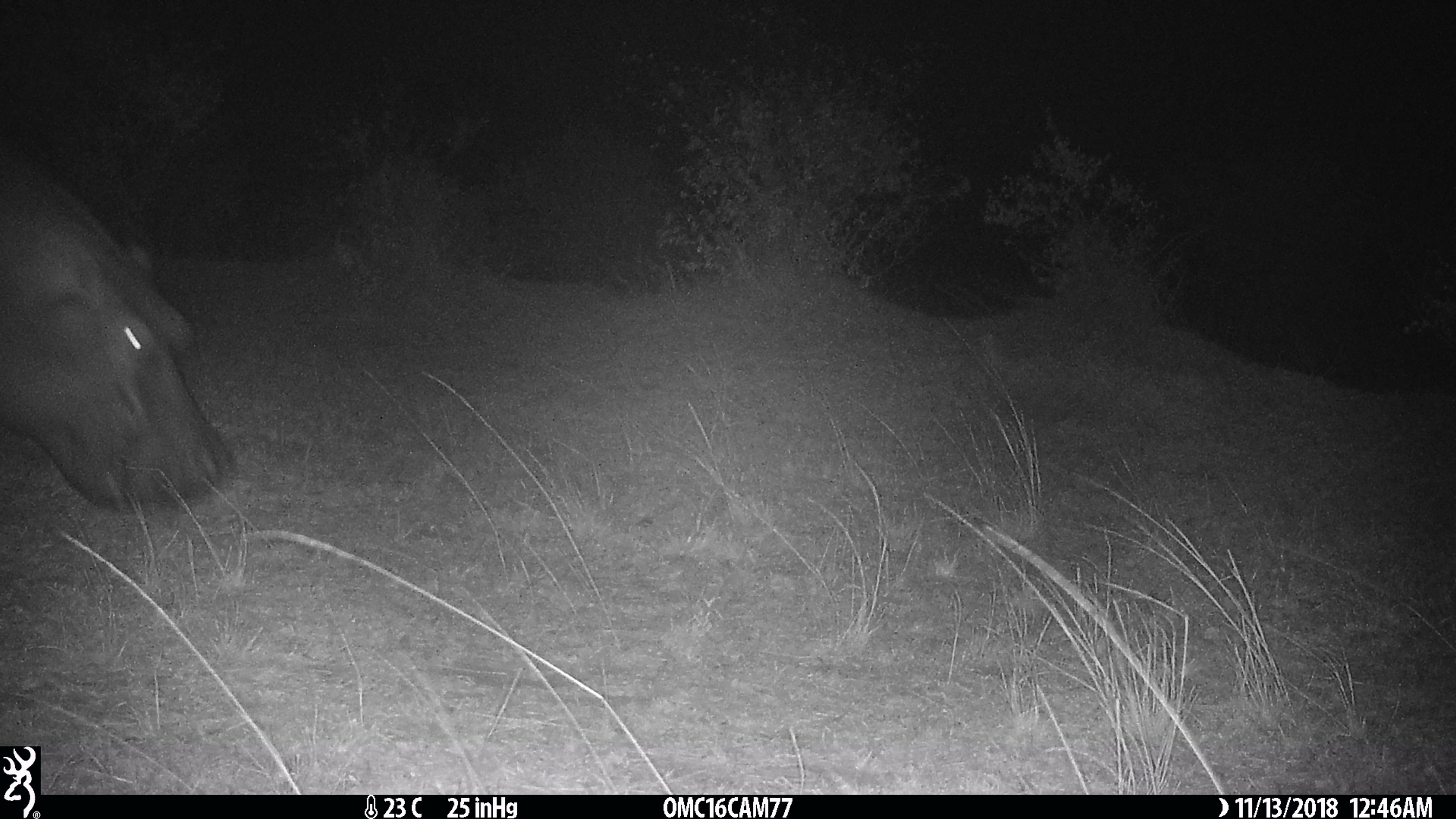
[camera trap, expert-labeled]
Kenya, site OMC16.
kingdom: Animalia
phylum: Chordata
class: Mammalia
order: Artiodactyla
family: Hippopotamidae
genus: Hippopotamus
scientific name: Hippopotamus amphibius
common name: hippopotamus